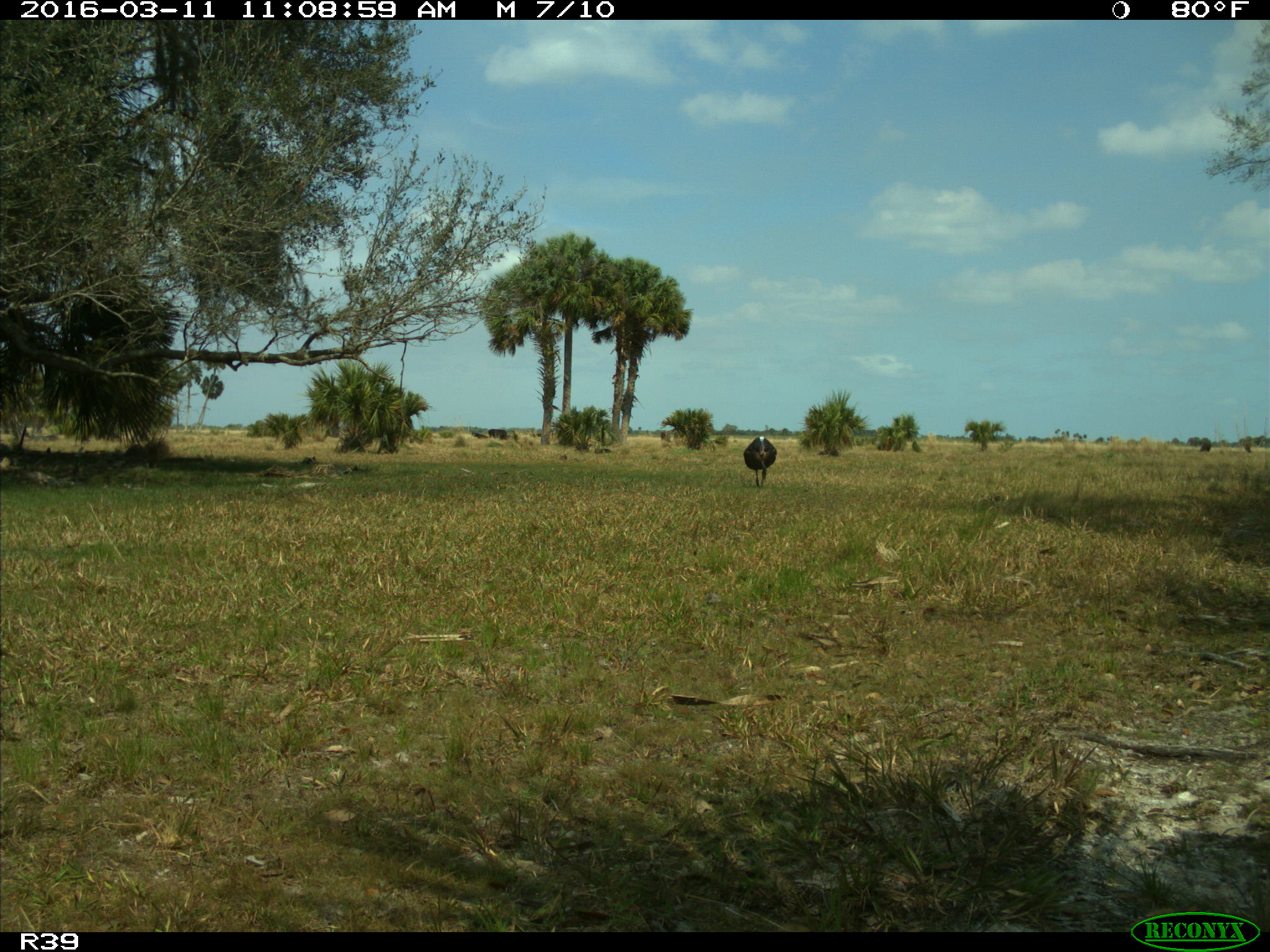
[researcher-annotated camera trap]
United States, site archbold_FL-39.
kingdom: Animalia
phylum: Chordata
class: Aves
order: Galliformes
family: Phasianidae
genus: Meleagris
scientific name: Meleagris gallopavo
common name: wild turkey